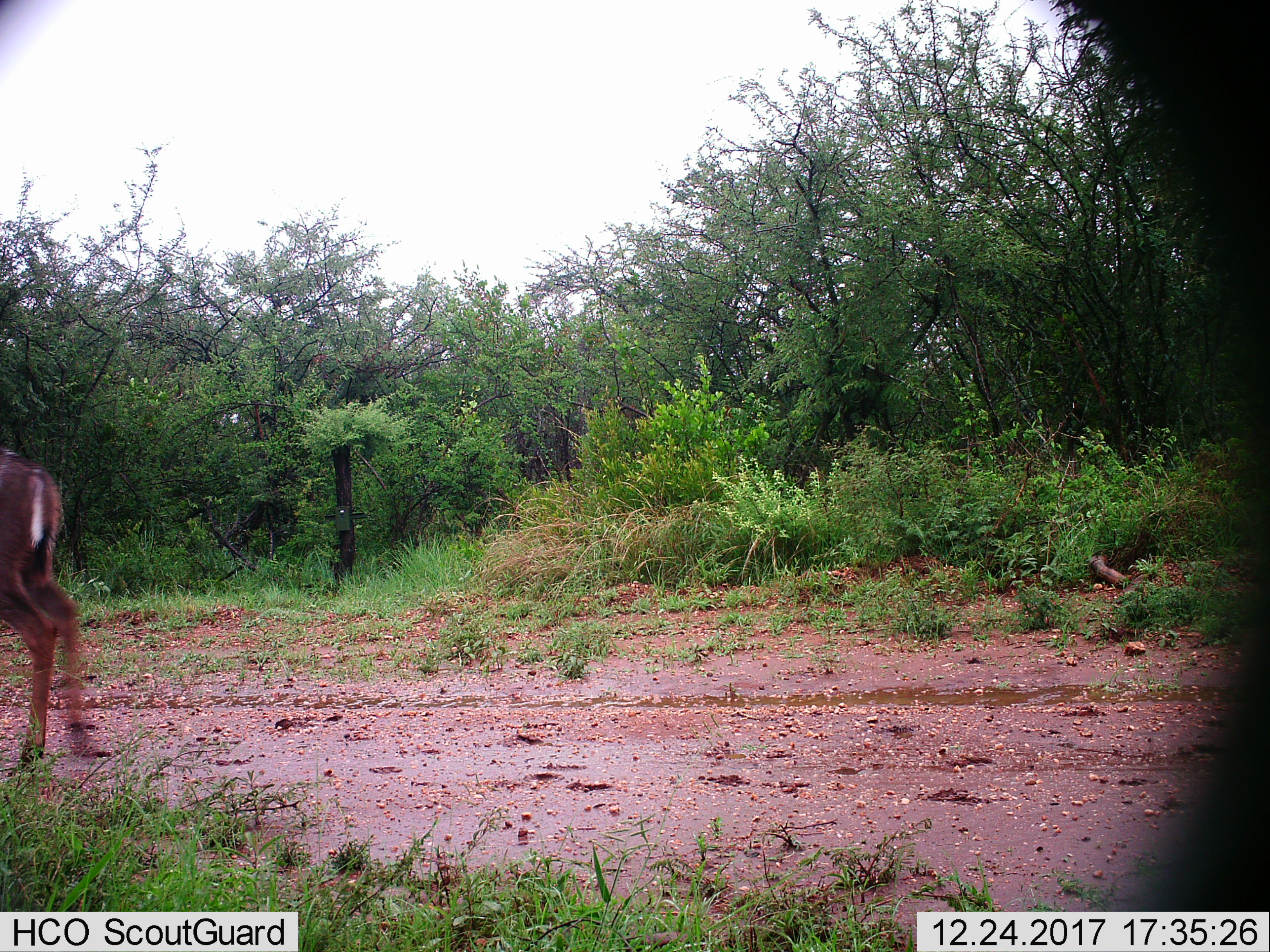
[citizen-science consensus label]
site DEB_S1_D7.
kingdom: Animalia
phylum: Chordata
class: Mammalia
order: Artiodactyla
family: Bovidae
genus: Tragelaphus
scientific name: Tragelaphus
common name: kudu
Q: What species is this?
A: Kudu (Tragelaphus).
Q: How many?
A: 1.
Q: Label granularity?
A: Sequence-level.